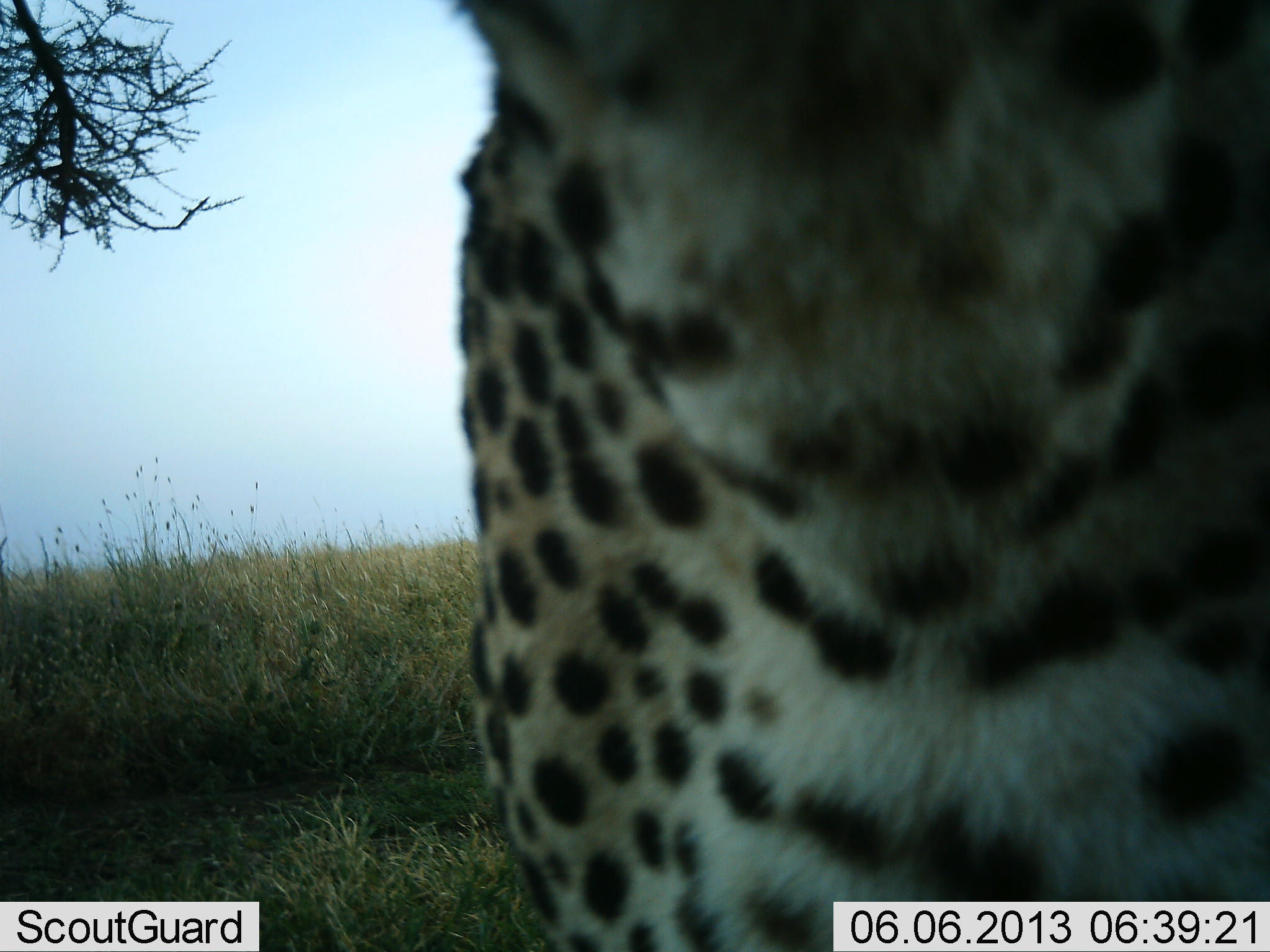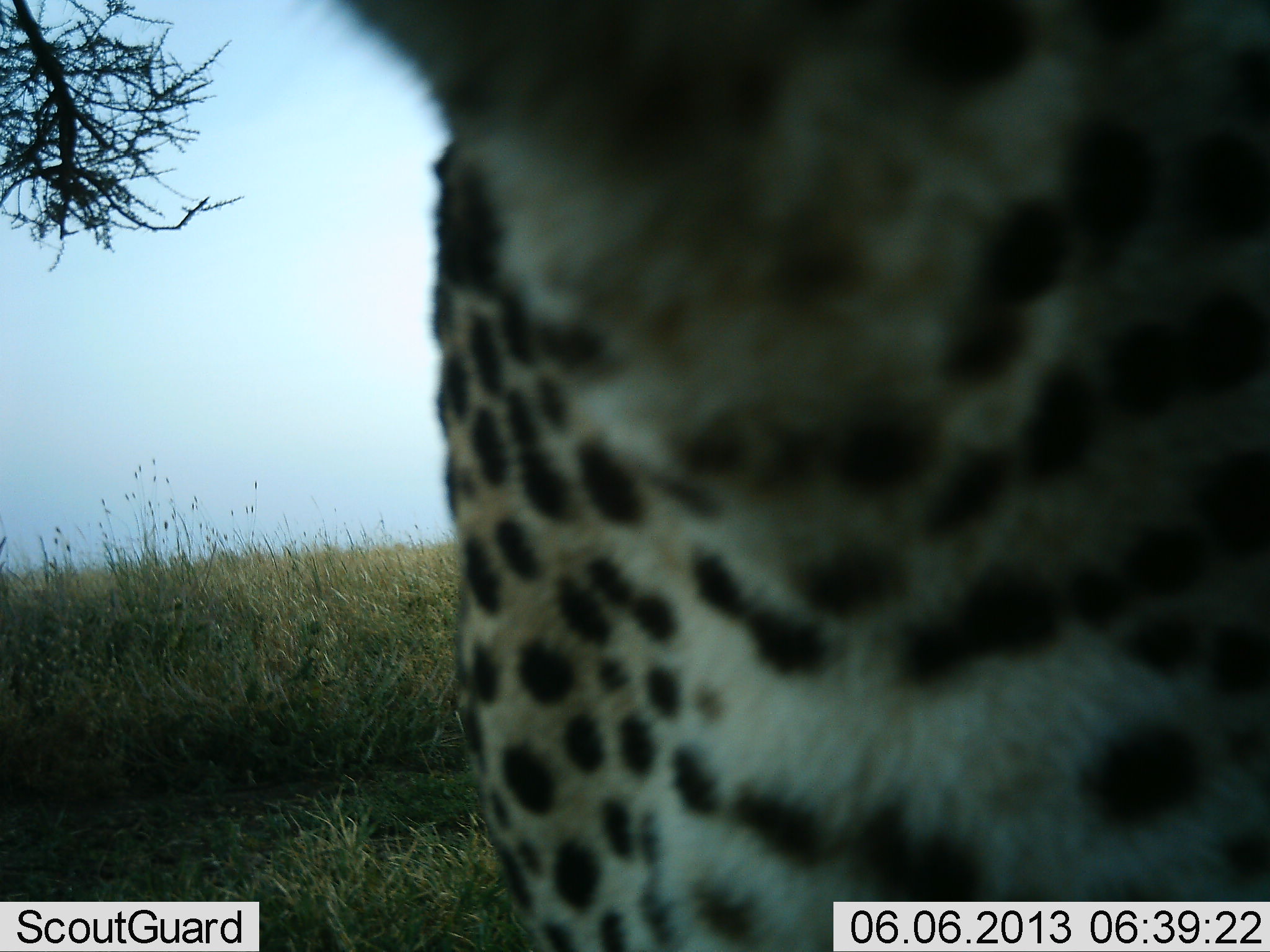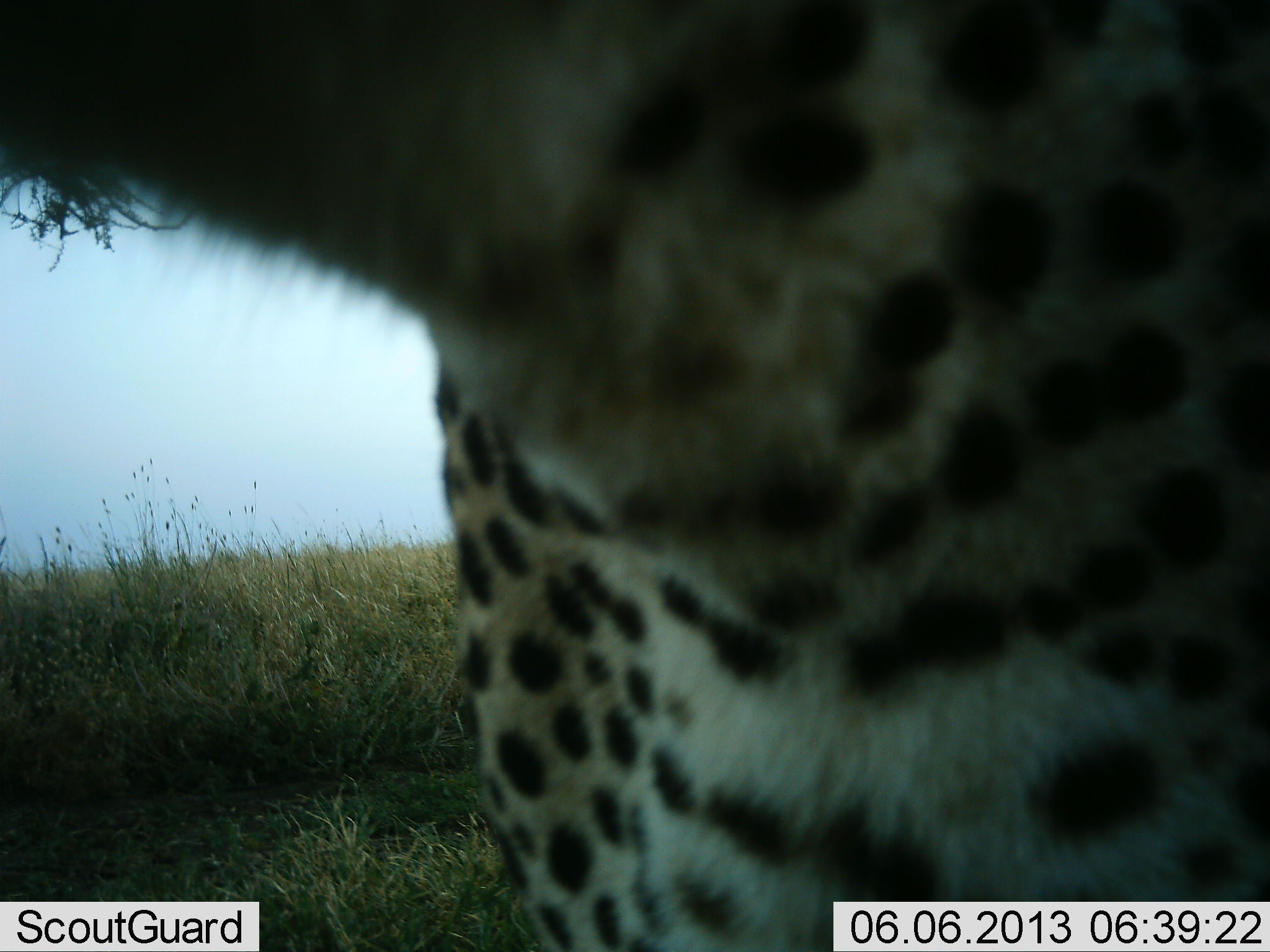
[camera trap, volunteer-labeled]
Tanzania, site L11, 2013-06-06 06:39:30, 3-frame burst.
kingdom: Animalia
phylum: Chordata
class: Mammalia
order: Carnivora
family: Felidae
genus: Acinonyx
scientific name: Acinonyx jubatus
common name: cheetah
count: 1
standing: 80%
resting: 0%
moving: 20%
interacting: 0%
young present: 0%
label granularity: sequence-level